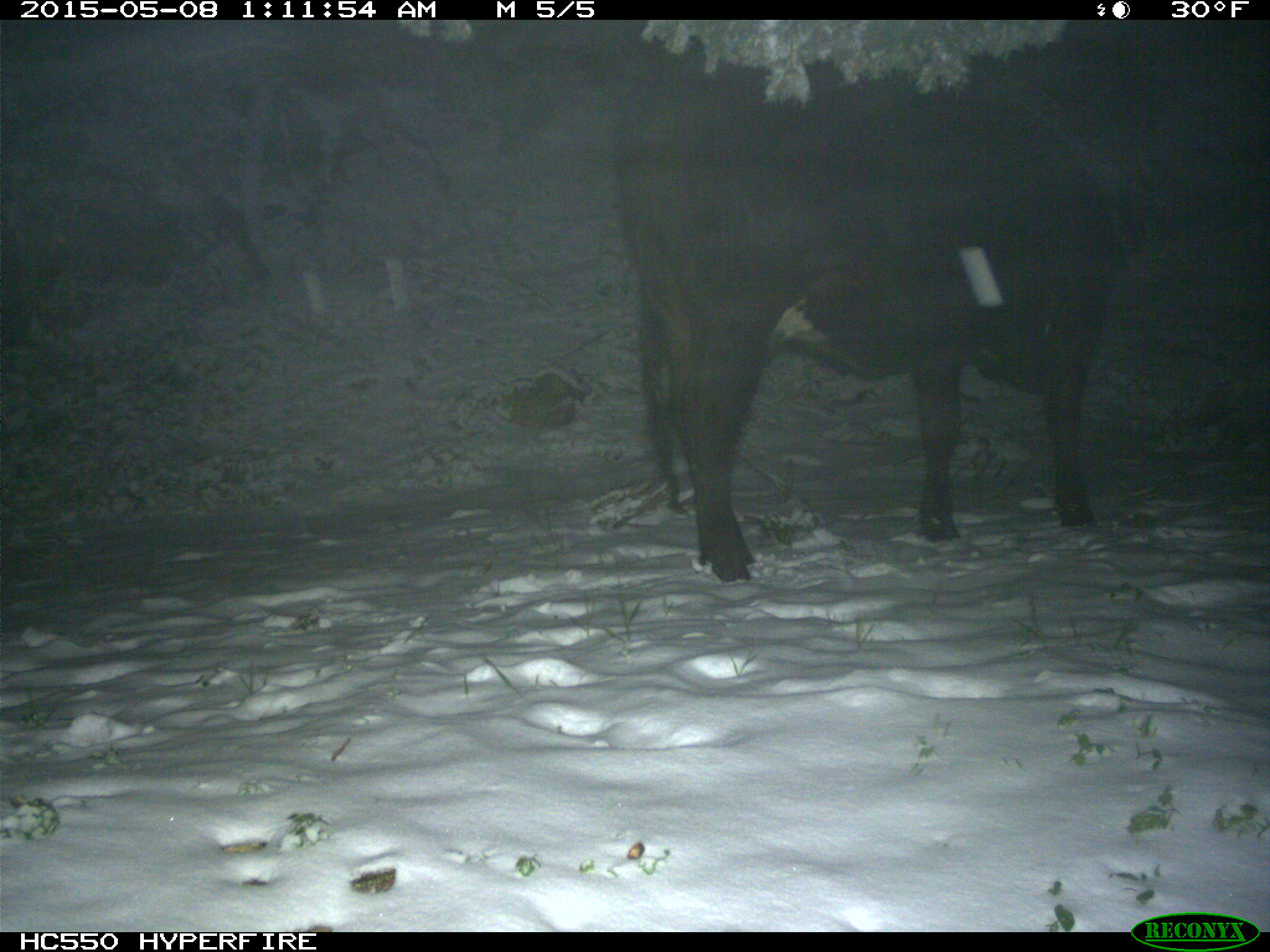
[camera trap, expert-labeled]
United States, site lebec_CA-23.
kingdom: Animalia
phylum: Chordata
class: Mammalia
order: Artiodactyla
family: Bovidae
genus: Bos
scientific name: Bos taurus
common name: domestic cow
Bos taurus (domestic cow).